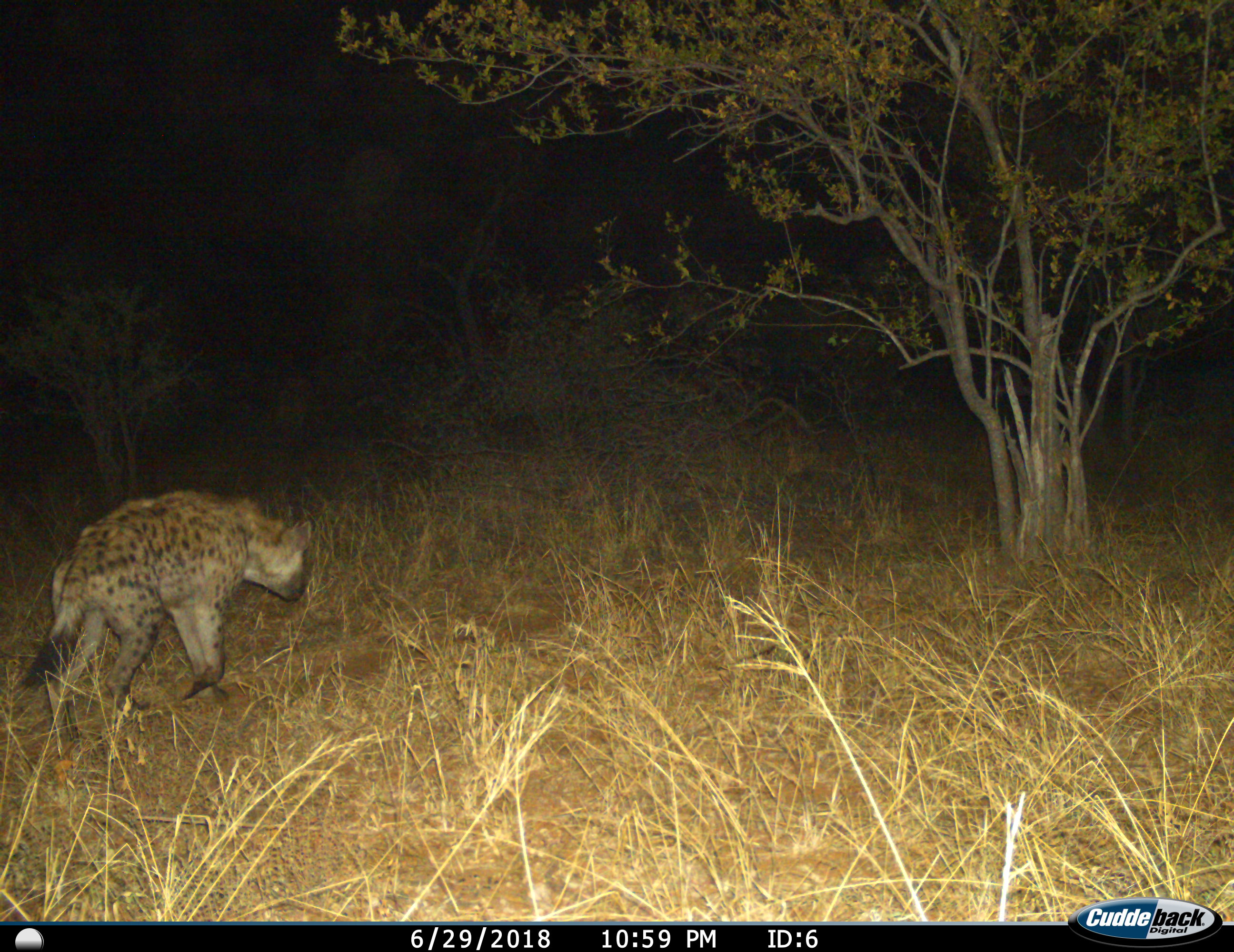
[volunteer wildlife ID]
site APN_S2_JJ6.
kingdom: Animalia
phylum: Chordata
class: Mammalia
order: Carnivora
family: Hyaenidae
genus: Crocuta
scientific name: Crocuta crocuta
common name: spotted hyena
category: hyenaspotted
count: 1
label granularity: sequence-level